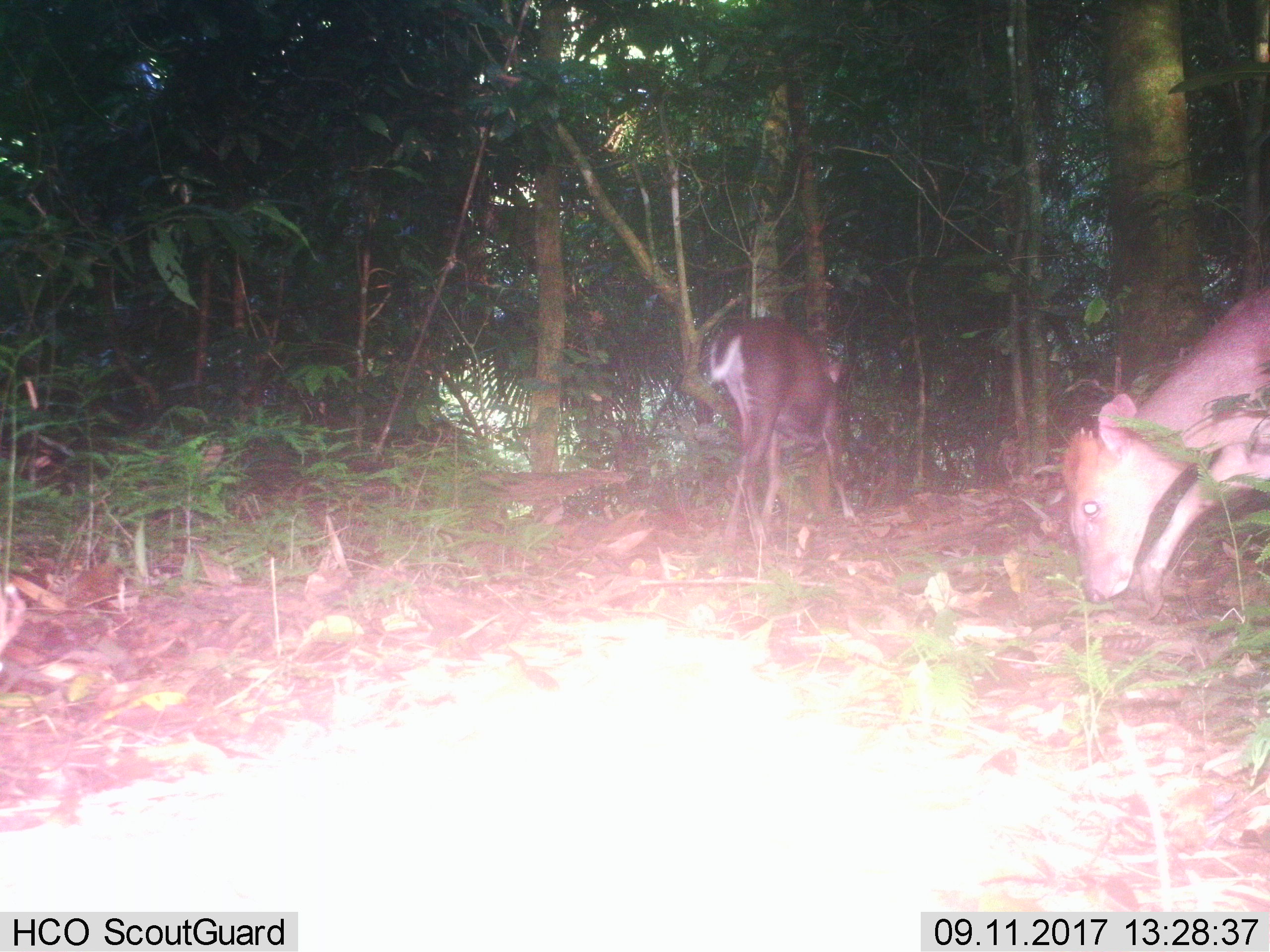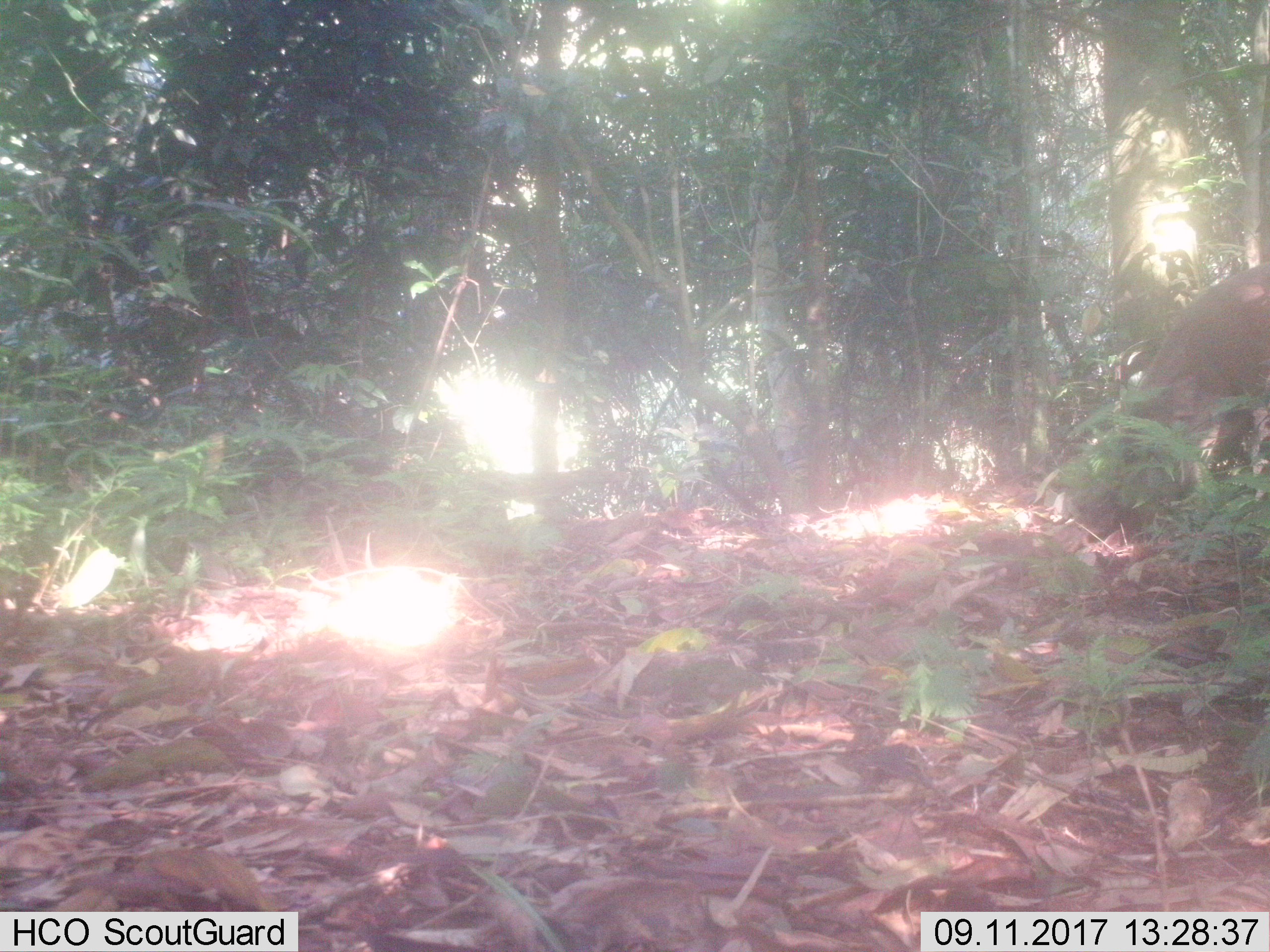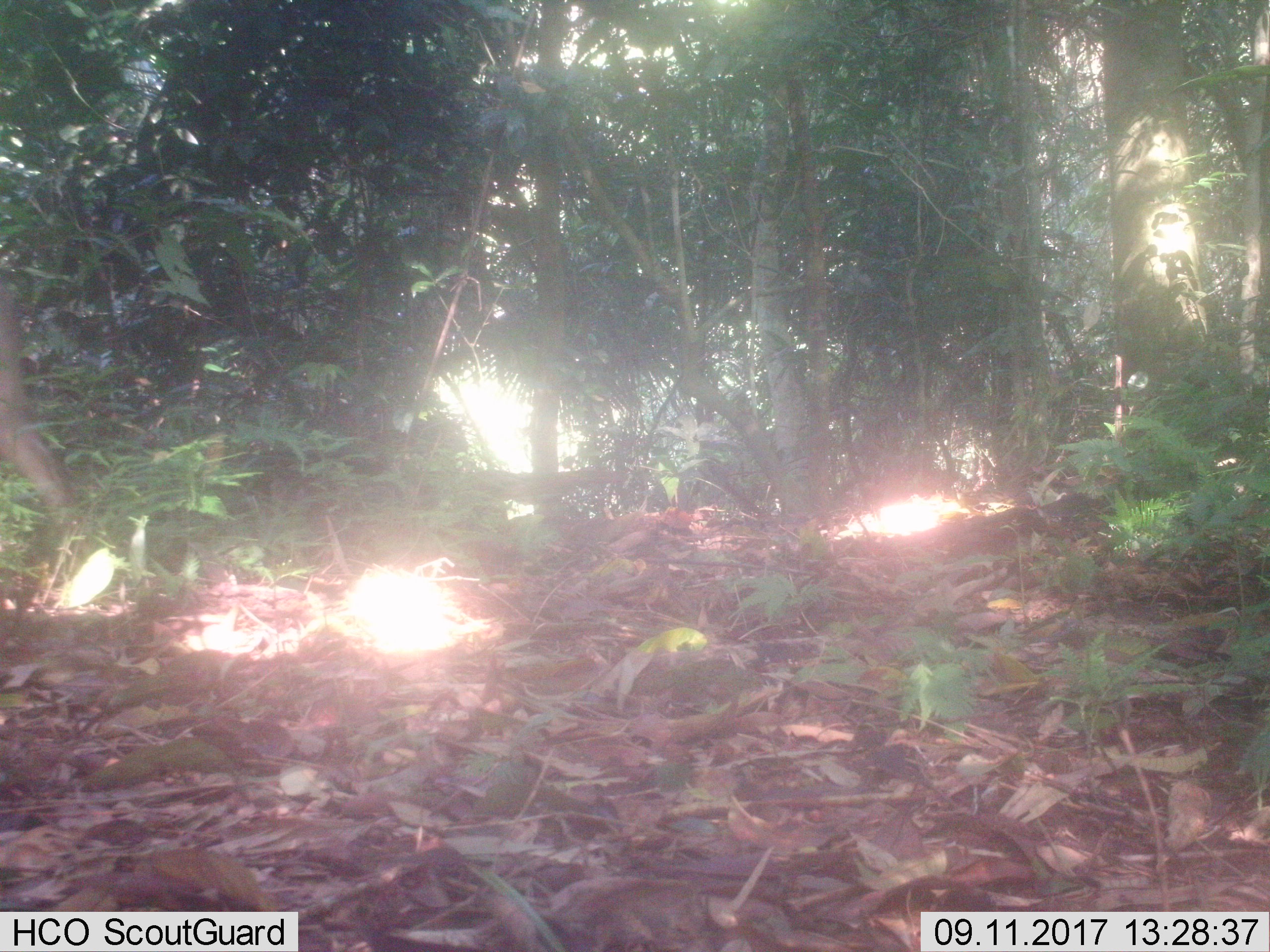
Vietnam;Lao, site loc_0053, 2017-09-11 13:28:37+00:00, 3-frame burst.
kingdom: Animalia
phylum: Chordata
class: Mammalia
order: Artiodactyla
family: Cervidae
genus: Muntiacus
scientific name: Muntiacus rooseveltorum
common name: roosevelt's muntjac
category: roosevelts muntjac group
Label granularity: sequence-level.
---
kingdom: Animalia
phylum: Chordata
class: Aves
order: Columbiformes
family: Columbidae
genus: Chalcophaps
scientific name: Chalcophaps indica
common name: emerald dove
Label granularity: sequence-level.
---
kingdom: Animalia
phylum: Chordata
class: Aves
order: Galliformes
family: Phasianidae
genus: Polyplectron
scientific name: Polyplectron bicalcaratum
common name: gray peacock-pheasant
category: grey peacock pheasant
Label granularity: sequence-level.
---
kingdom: Animalia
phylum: Chordata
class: Mammalia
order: Rodentia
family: Hystricidae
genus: Hystrix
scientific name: Hystrix brachyura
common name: malayan porcupine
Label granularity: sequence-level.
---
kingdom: Animalia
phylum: Chordata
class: Mammalia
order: Carnivora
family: Mustelidae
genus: Martes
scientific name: Martes flavigula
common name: yellow-throated marten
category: yellow throated marten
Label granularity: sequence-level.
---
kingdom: Animalia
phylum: Chordata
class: Mammalia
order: Artiodactyla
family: Suidae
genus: Sus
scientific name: Sus scrofa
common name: eurasian wild pig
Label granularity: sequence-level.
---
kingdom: Animalia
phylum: Chordata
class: Mammalia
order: Artiodactyla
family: Cervidae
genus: Muntiacus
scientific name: Muntiacus vuquangensis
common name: large-antlered muntjac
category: large antlered muntjac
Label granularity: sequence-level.